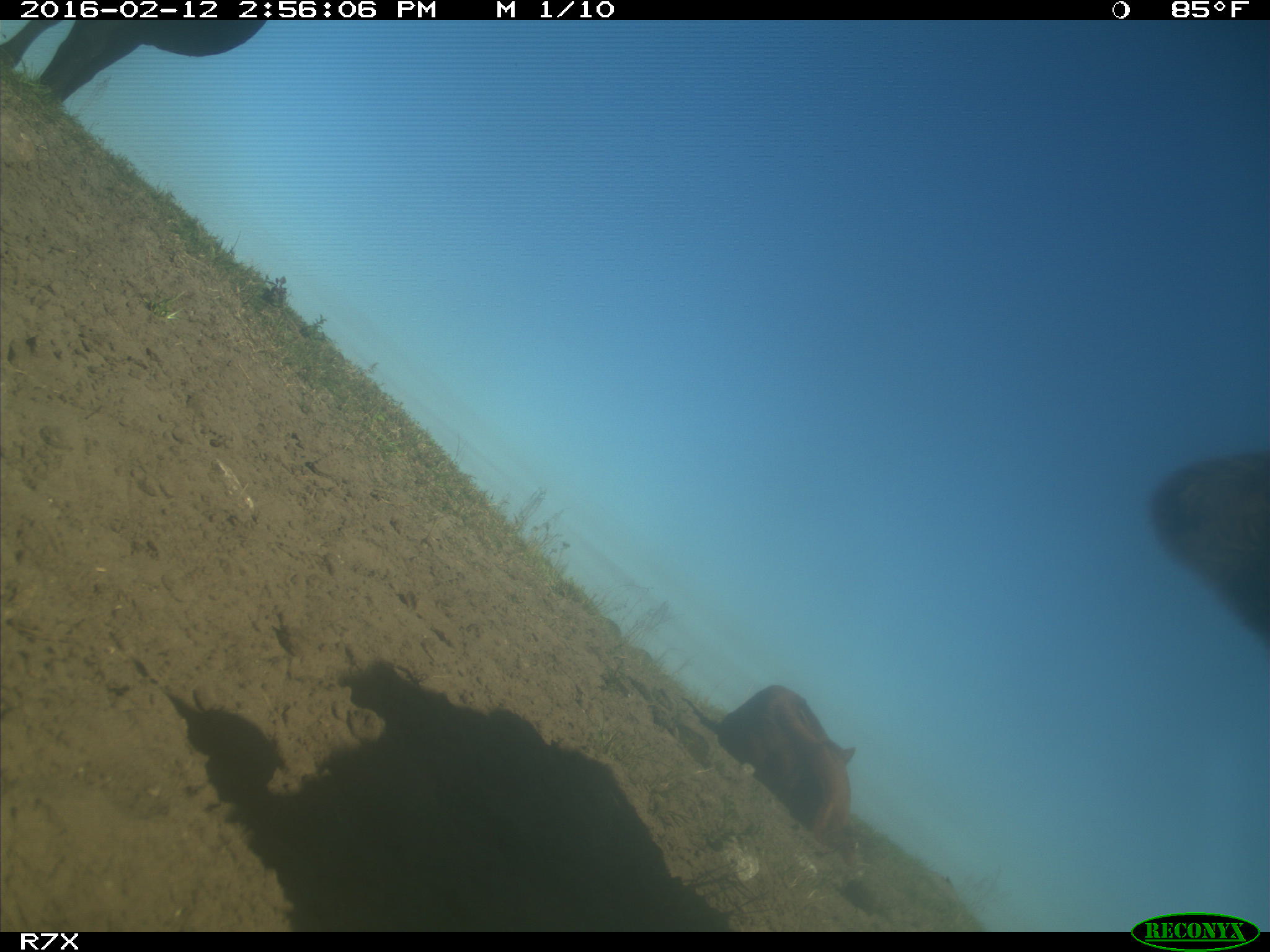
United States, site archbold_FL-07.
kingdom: Animalia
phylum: Chordata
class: Mammalia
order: Artiodactyla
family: Bovidae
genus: Bos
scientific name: Bos taurus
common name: domestic cow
Bos taurus (domestic cow).